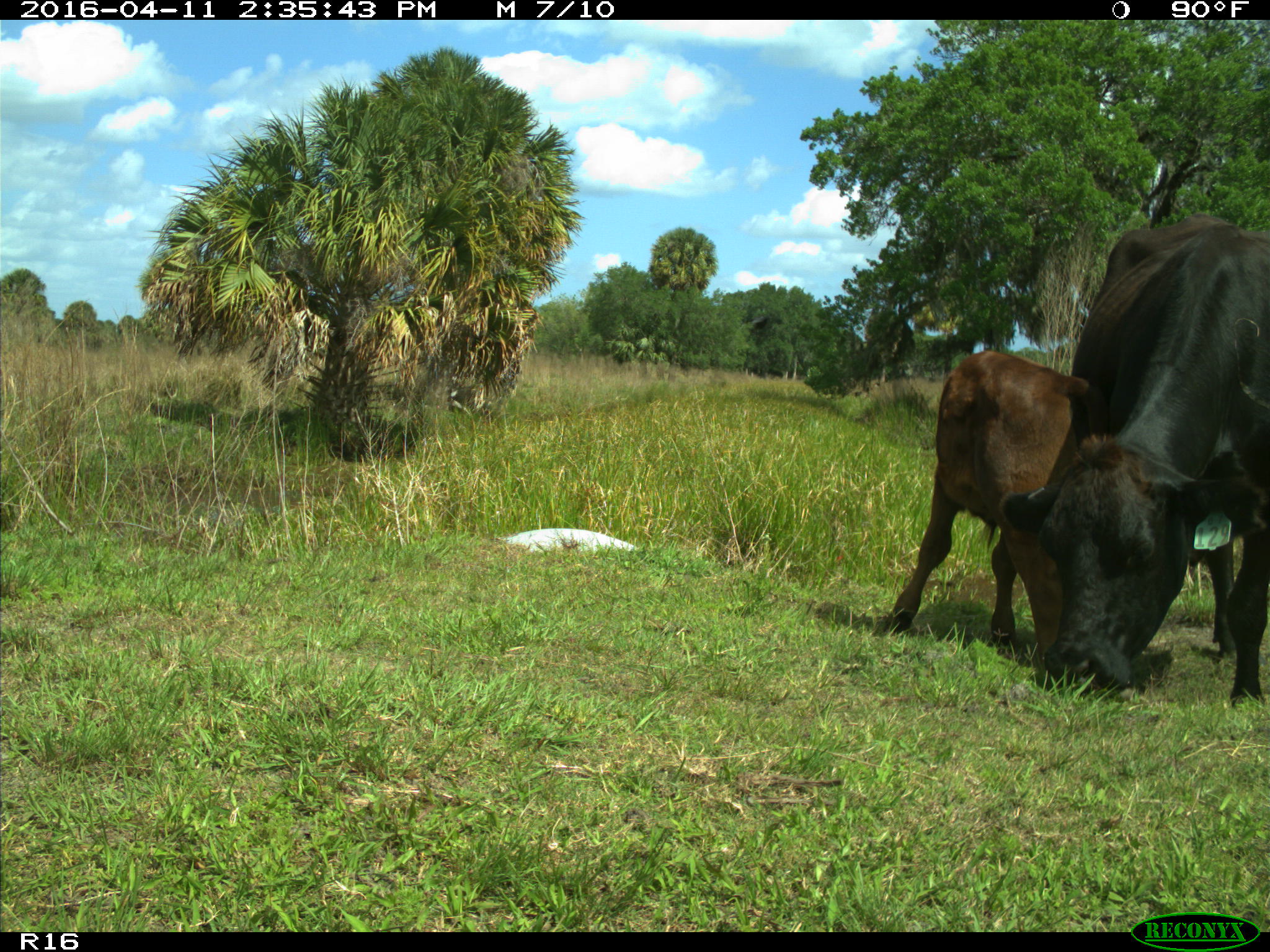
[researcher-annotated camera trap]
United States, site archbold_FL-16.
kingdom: Animalia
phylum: Chordata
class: Mammalia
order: Artiodactyla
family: Bovidae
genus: Bos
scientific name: Bos taurus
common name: domestic cow